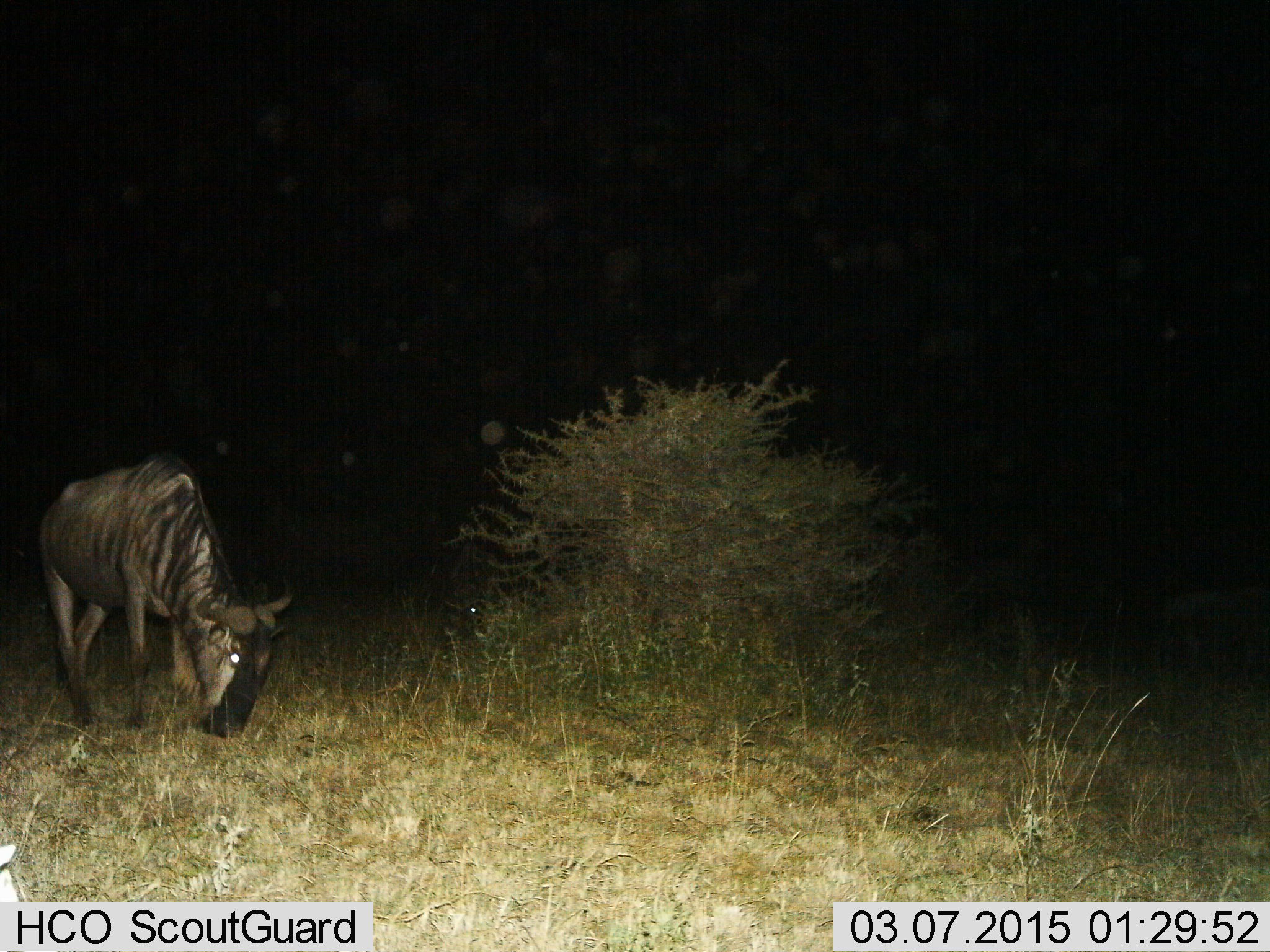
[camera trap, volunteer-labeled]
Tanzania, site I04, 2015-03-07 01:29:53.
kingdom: Animalia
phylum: Chordata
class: Mammalia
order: Artiodactyla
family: Bovidae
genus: Connochaetes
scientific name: Connochaetes taurinus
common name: blue wildebeest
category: wildebeest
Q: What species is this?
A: Wildebeest (blue wildebeest) (Connochaetes taurinus).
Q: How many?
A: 1.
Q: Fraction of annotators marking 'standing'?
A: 30%.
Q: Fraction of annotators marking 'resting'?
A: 0%.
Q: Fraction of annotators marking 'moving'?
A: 0%.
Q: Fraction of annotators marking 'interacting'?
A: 0%.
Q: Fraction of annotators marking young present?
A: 0%.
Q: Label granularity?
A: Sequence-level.